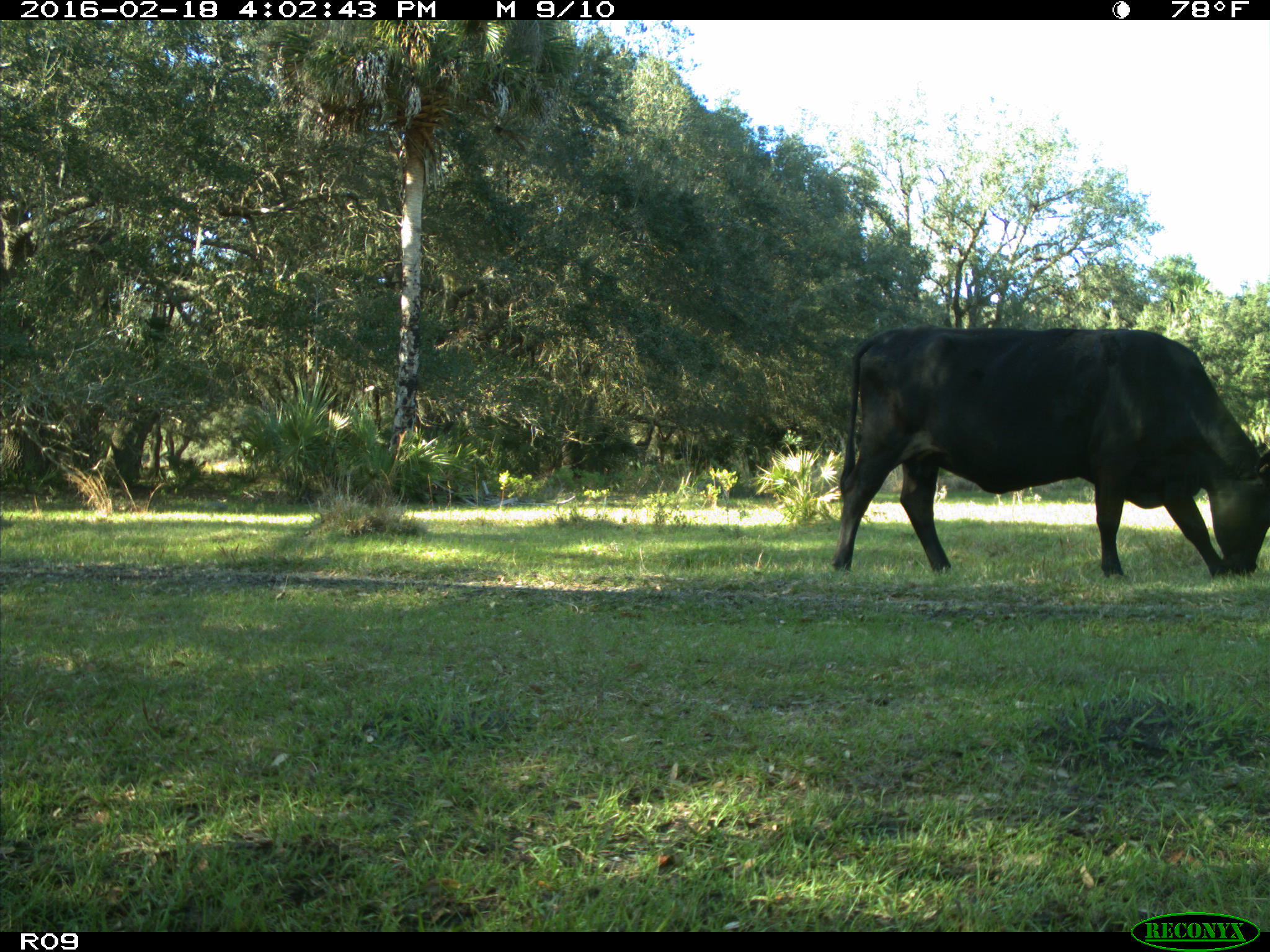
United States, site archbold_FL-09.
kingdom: Animalia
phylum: Chordata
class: Mammalia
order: Artiodactyla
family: Bovidae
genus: Bos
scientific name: Bos taurus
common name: domestic cow